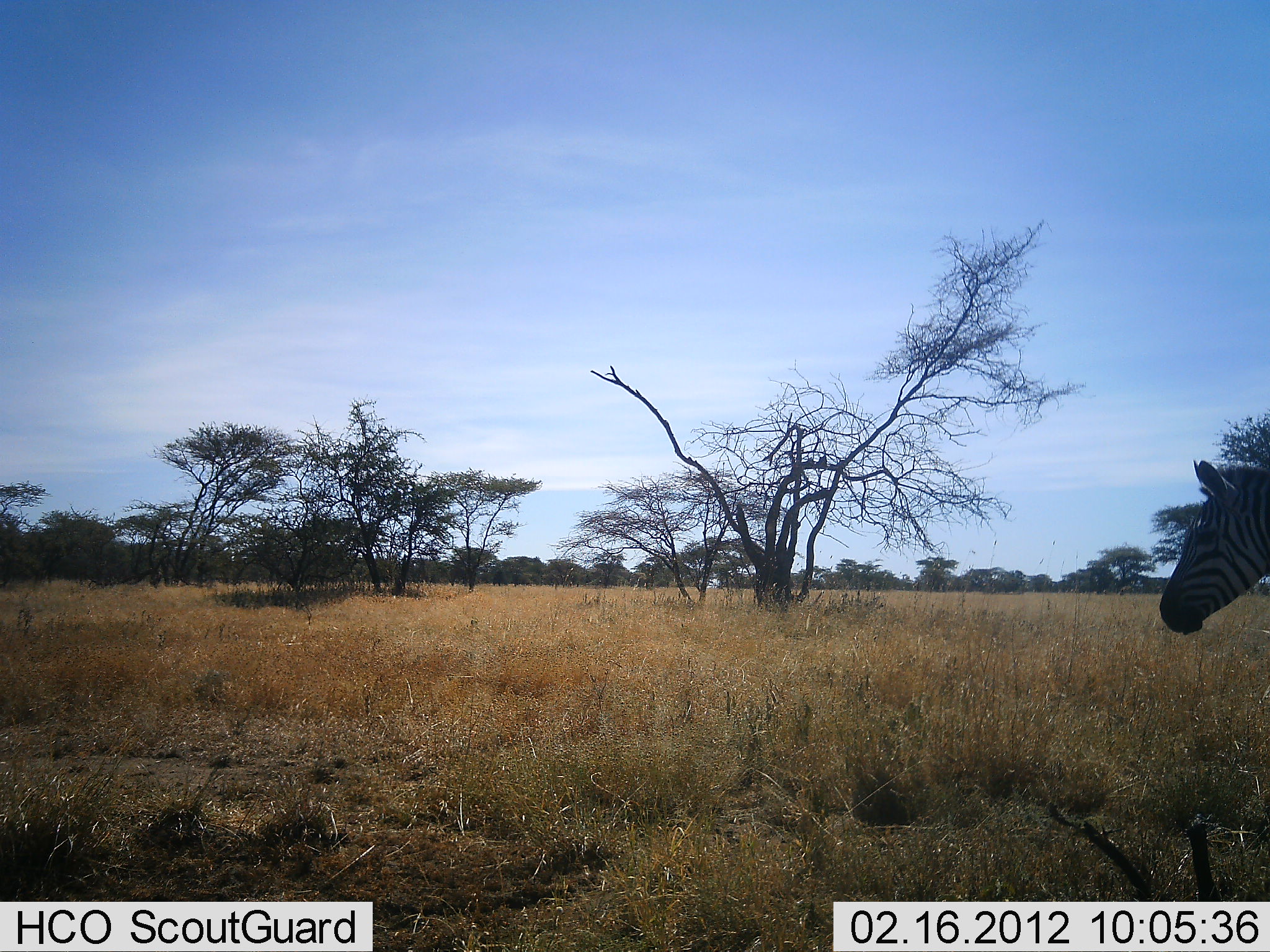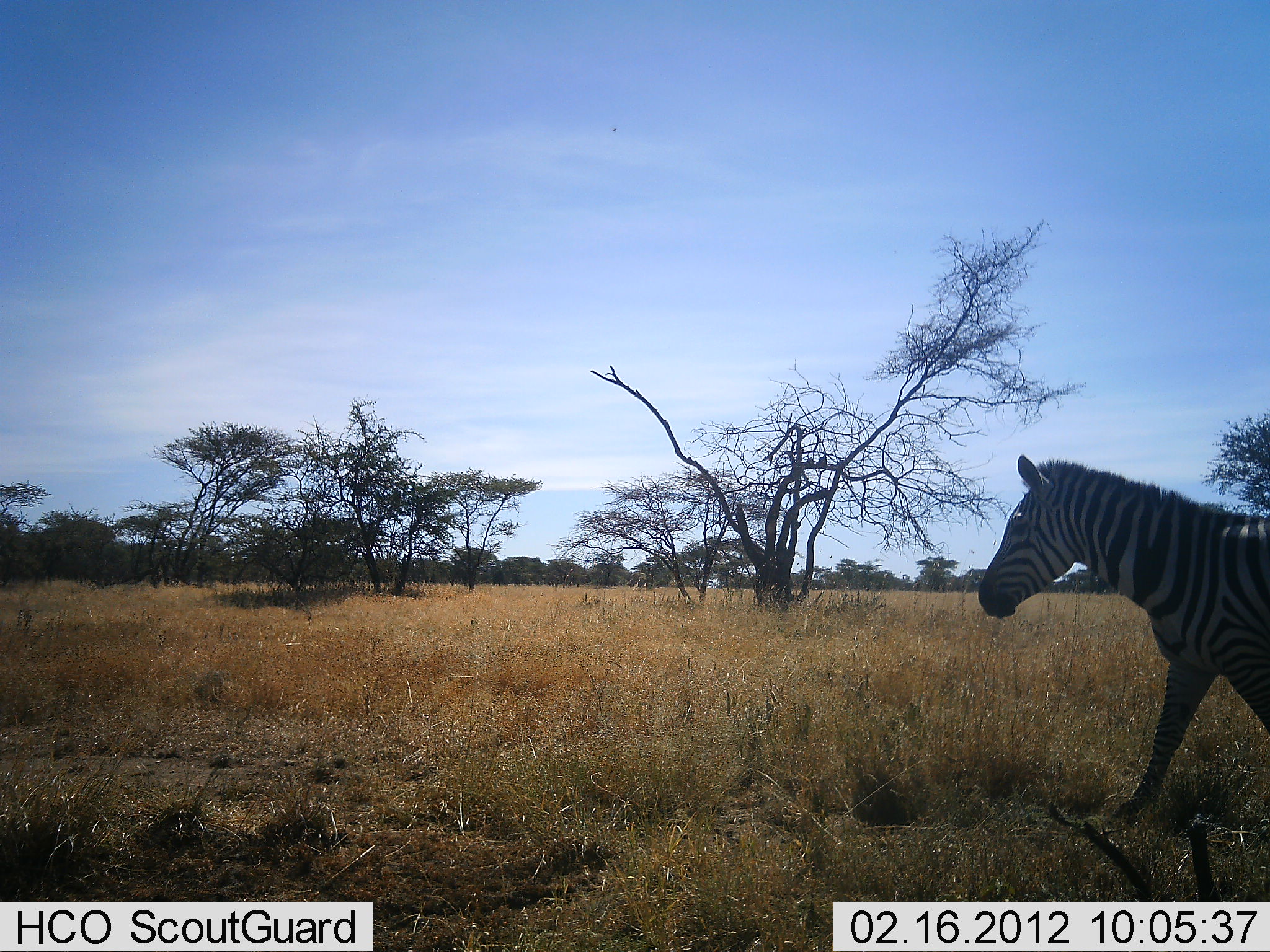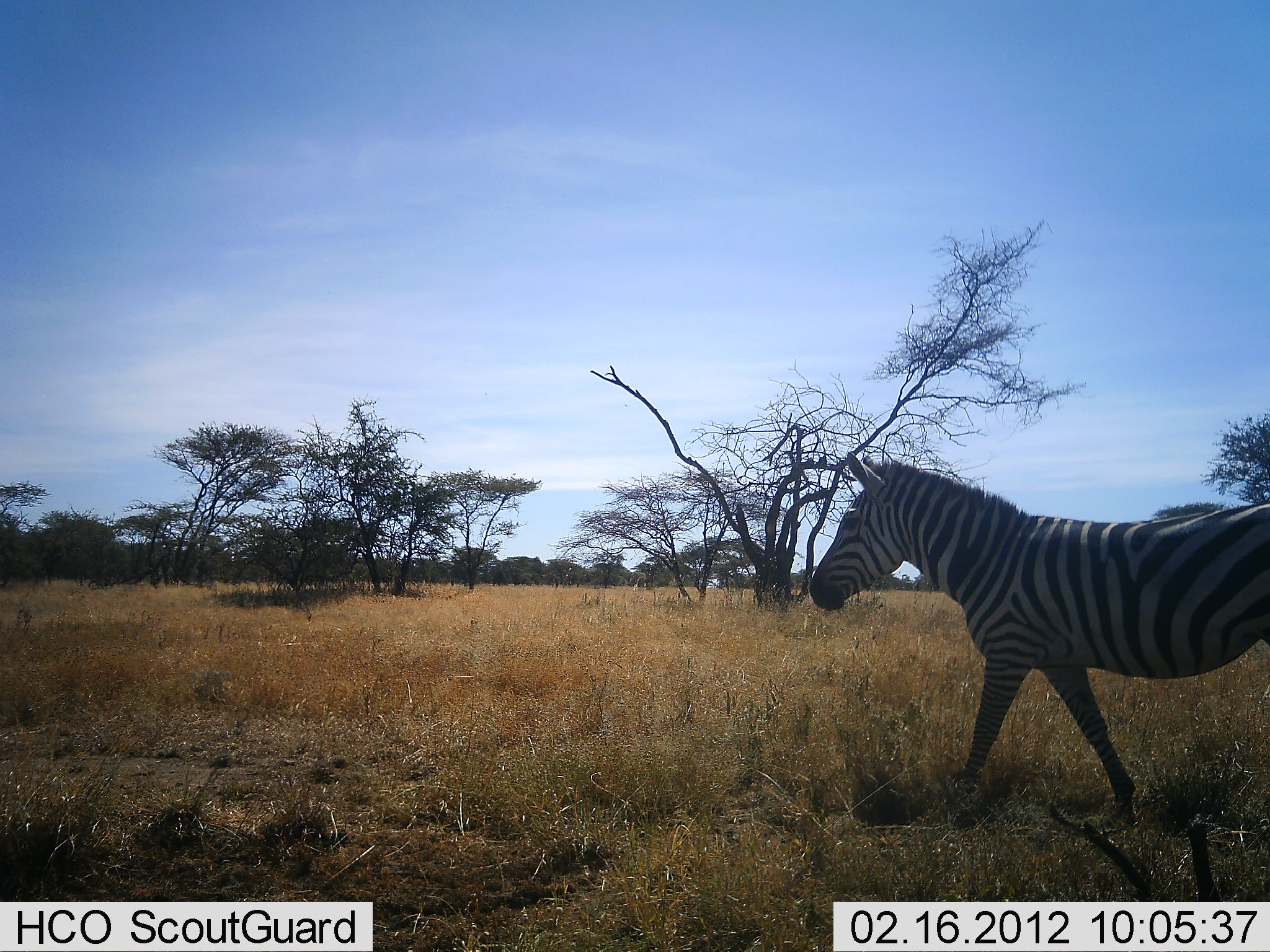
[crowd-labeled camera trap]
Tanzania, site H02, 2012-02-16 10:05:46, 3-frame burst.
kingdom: Animalia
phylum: Chordata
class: Mammalia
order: Perissodactyla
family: Equidae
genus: Equus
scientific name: Equus quagga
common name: plains zebra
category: zebra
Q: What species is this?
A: Zebra (plains zebra) (Equus quagga).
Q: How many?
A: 1.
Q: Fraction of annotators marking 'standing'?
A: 0%.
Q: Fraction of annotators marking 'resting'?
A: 0%.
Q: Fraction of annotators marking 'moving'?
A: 100%.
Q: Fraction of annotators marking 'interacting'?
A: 0%.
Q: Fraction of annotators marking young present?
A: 0%.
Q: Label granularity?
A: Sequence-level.